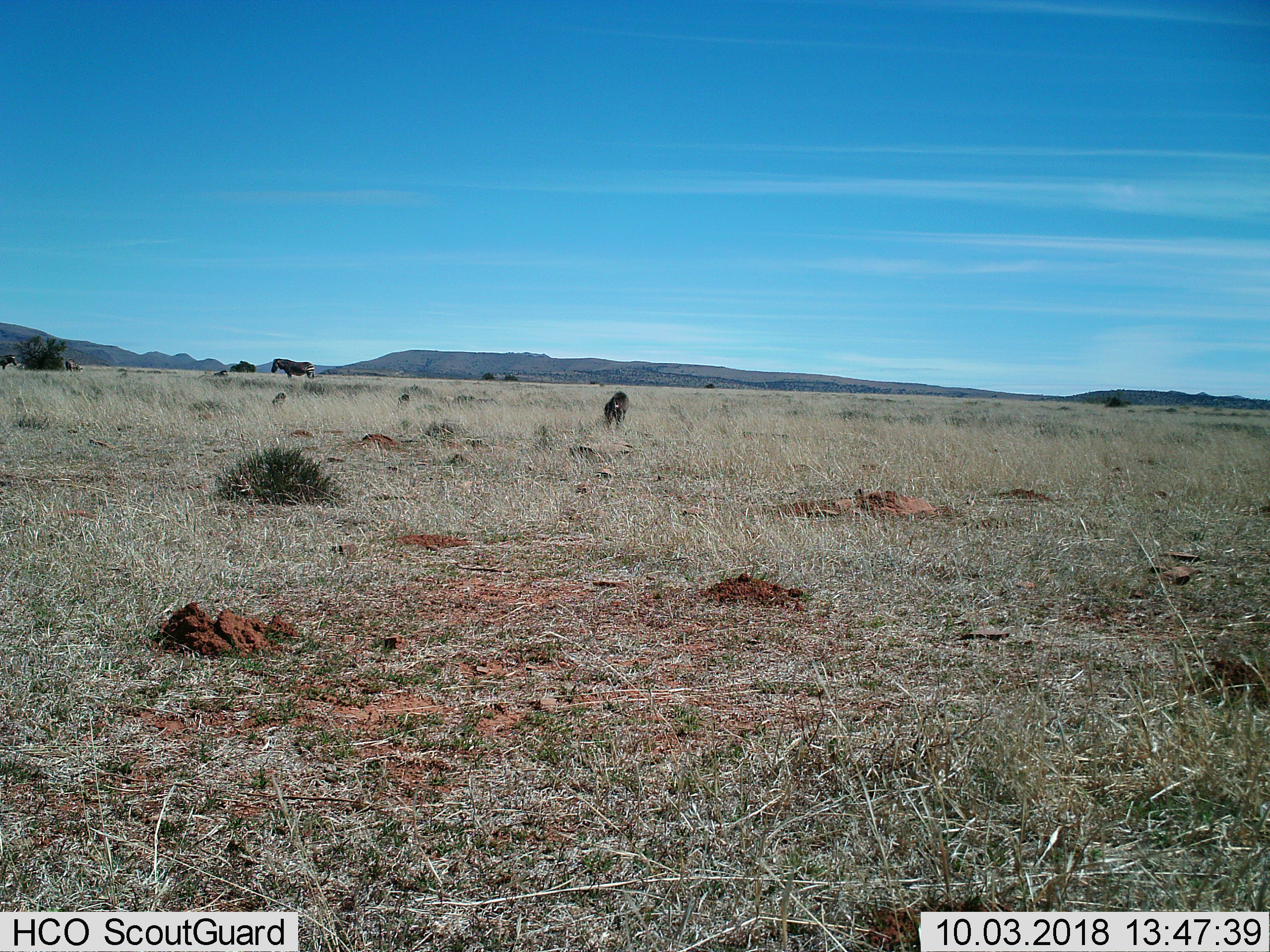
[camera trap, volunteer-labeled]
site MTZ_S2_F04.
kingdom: Animalia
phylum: Chordata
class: Mammalia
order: Perissodactyla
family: Equidae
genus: Equus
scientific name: Equus zebra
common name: mountain zebra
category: zebramountain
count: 3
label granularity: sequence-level